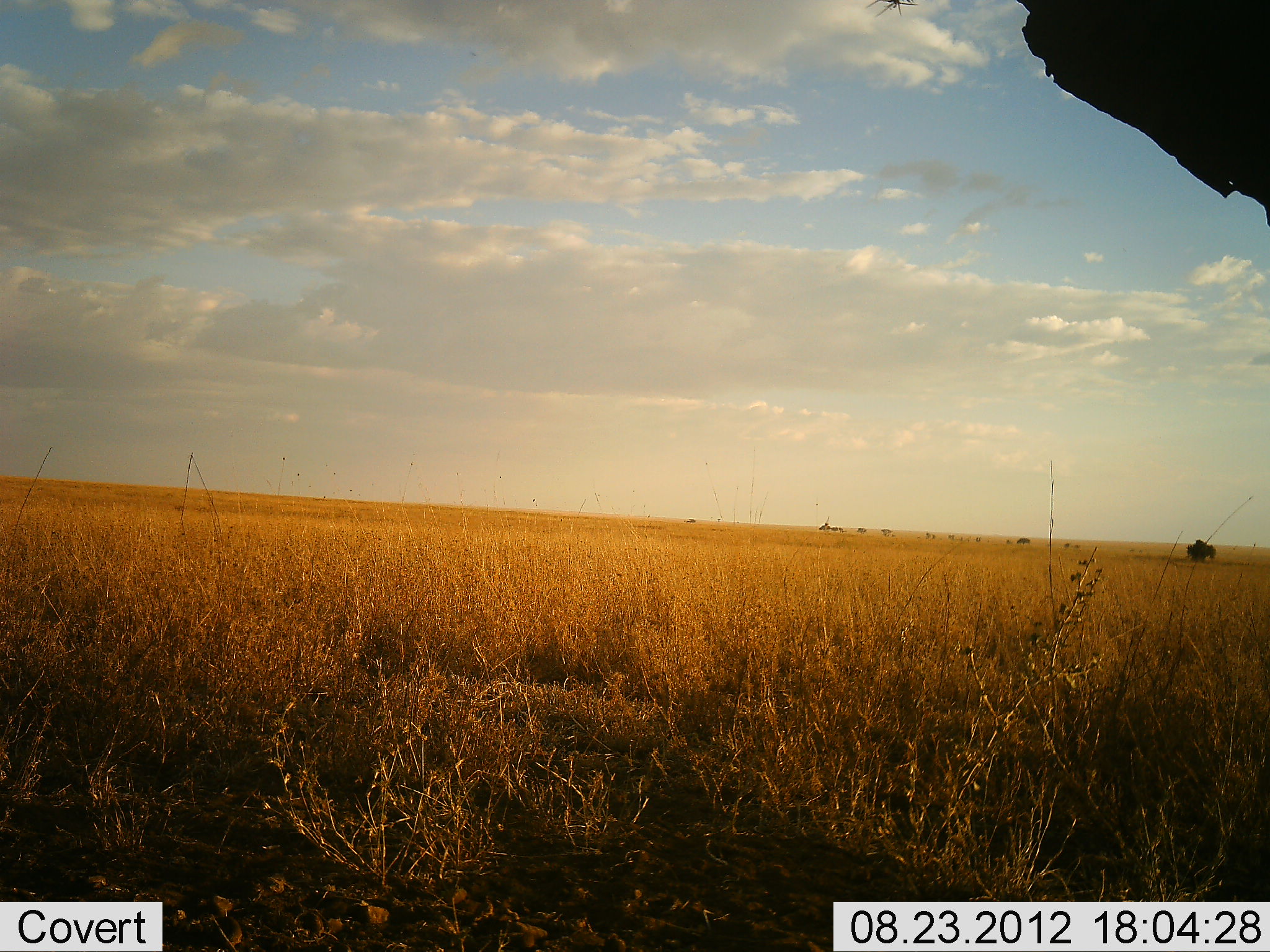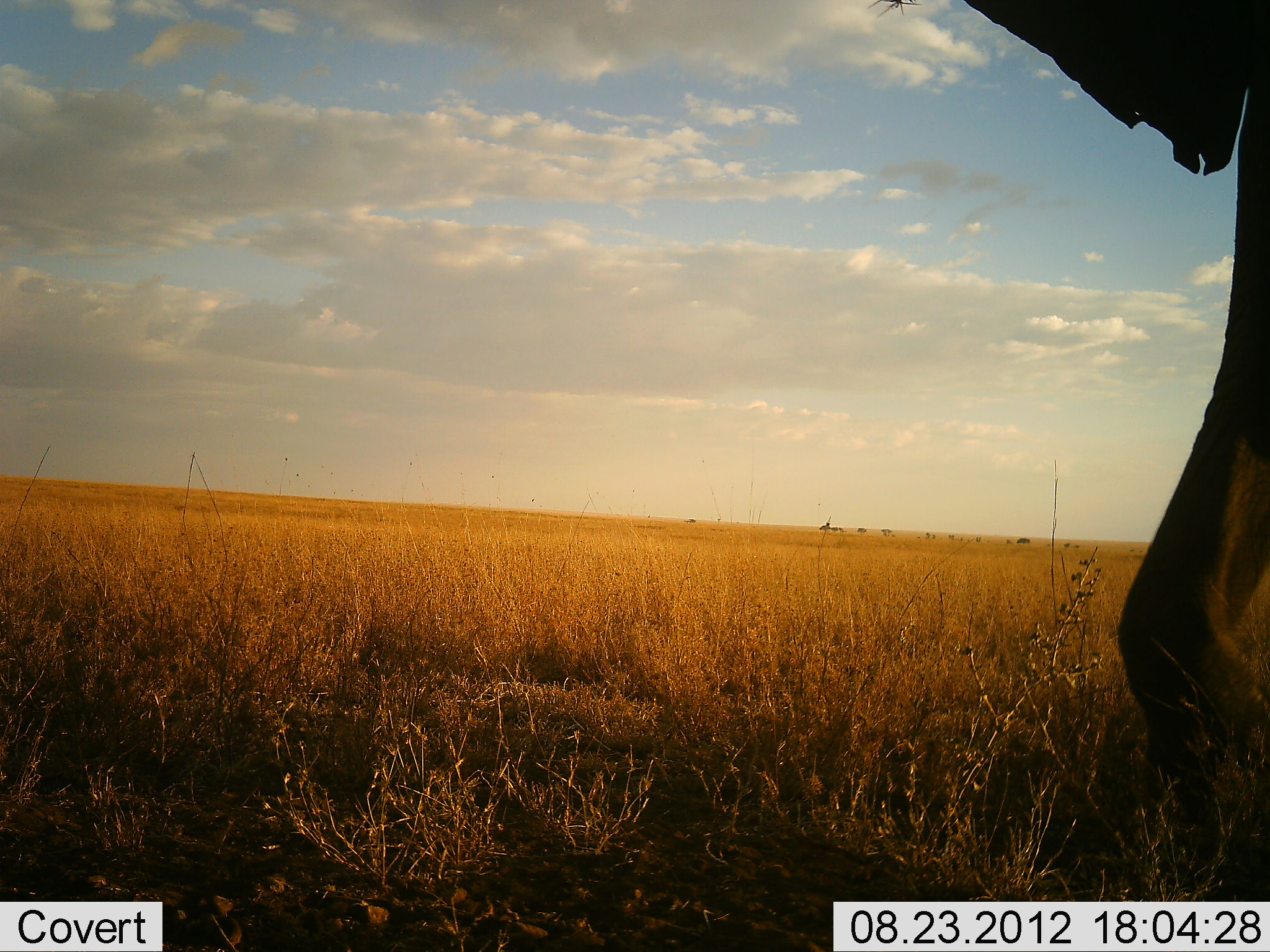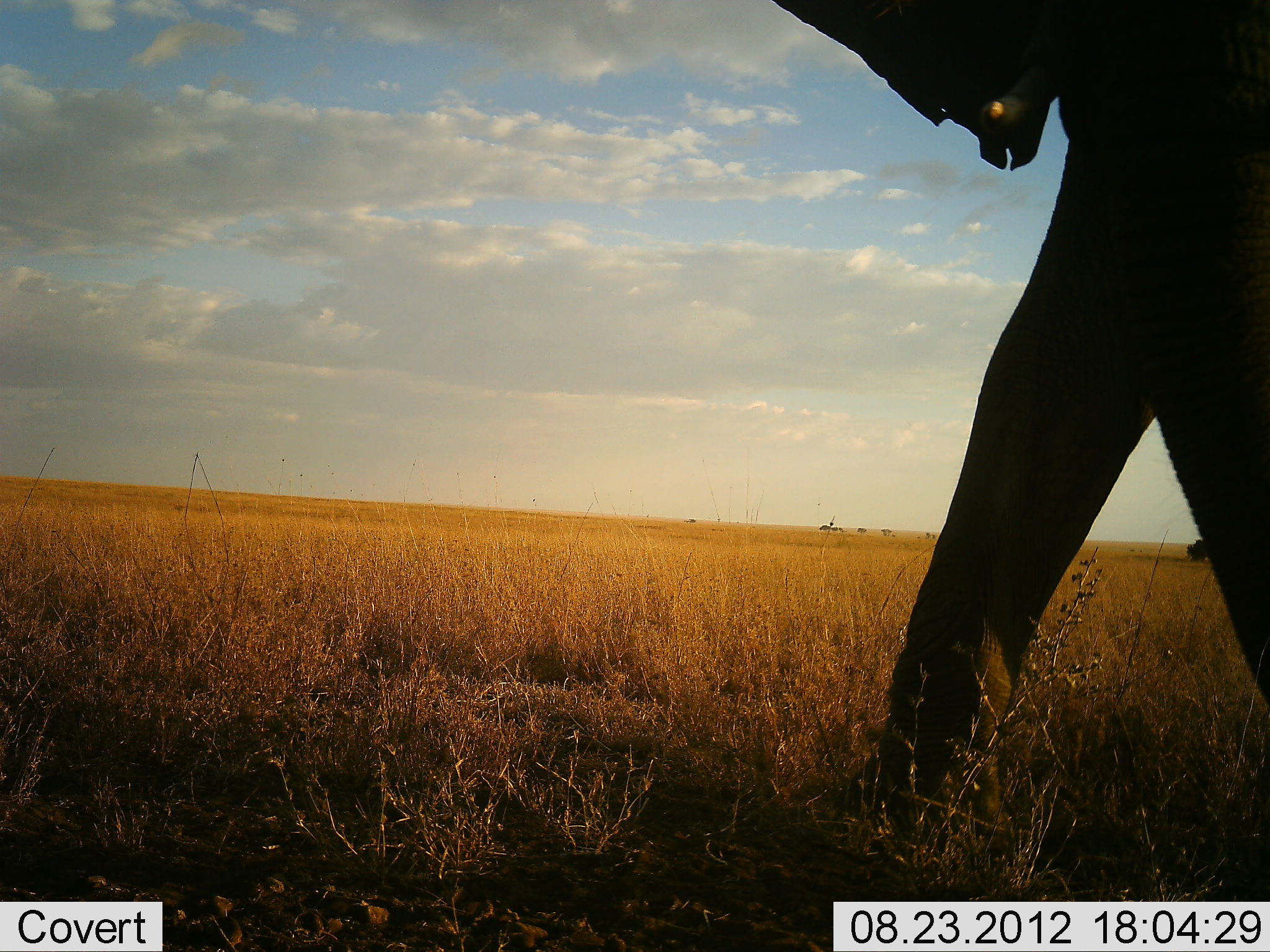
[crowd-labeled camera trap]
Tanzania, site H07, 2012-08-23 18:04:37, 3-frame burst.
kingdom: Animalia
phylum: Chordata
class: Mammalia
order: Proboscidea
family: Elephantidae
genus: Loxodonta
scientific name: Loxodonta africana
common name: african bush elephant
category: elephant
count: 1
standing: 0%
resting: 0%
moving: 100%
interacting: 0%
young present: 0%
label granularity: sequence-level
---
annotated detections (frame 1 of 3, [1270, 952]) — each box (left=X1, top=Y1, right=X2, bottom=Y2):
animal: (left=1018, top=0, right=1270, bottom=227)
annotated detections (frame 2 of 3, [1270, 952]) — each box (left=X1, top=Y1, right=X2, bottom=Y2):
animal: (left=868, top=0, right=1270, bottom=871)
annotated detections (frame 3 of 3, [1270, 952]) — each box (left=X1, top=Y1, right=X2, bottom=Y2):
animal: (left=767, top=0, right=1270, bottom=855)